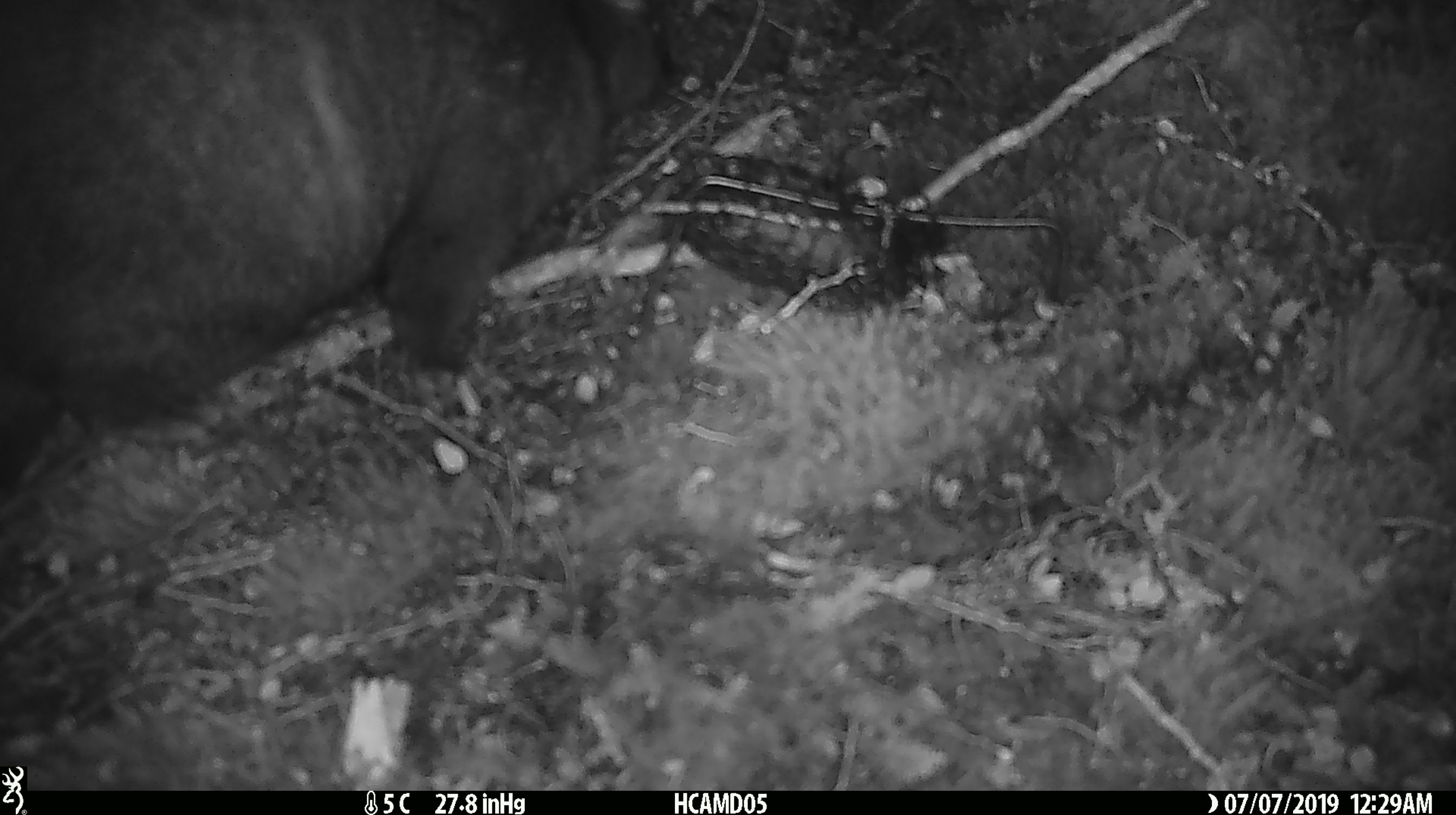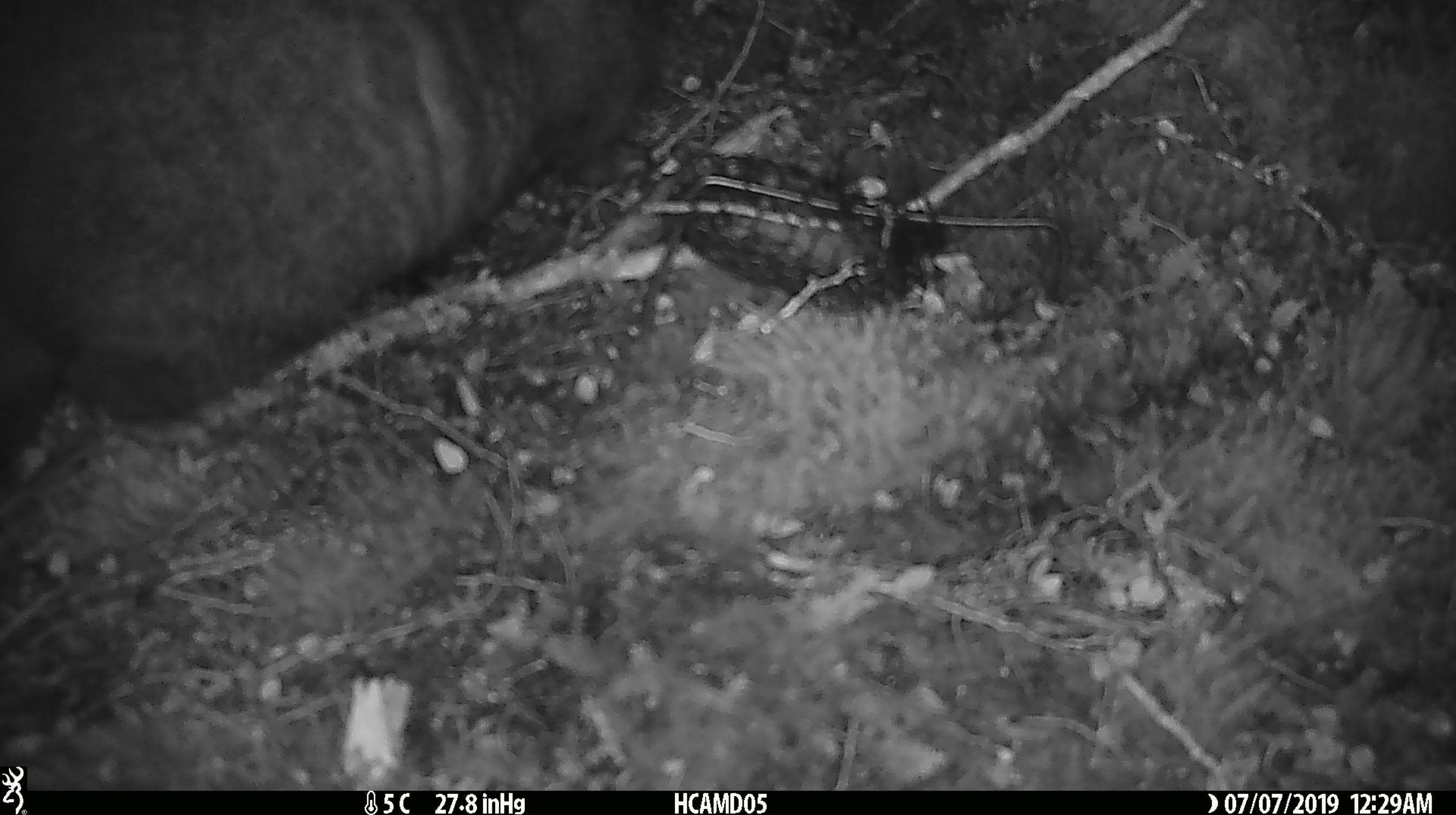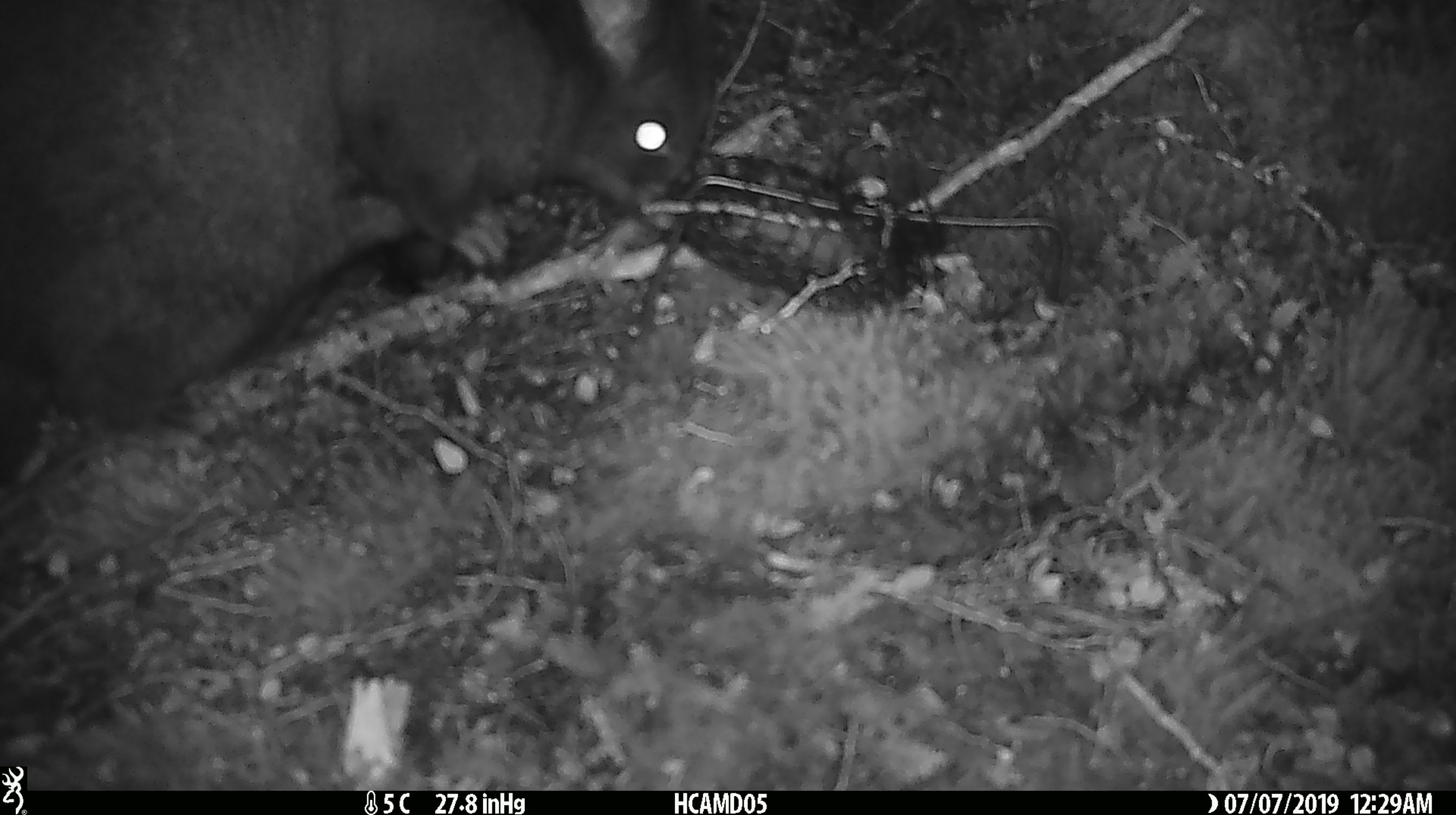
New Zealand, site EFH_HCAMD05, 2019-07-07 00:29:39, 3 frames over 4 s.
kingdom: Animalia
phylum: Chordata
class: Mammalia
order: Diprotodontia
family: Phalangeridae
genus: Trichosurus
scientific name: Trichosurus vulpecula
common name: common brushtail possum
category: possum